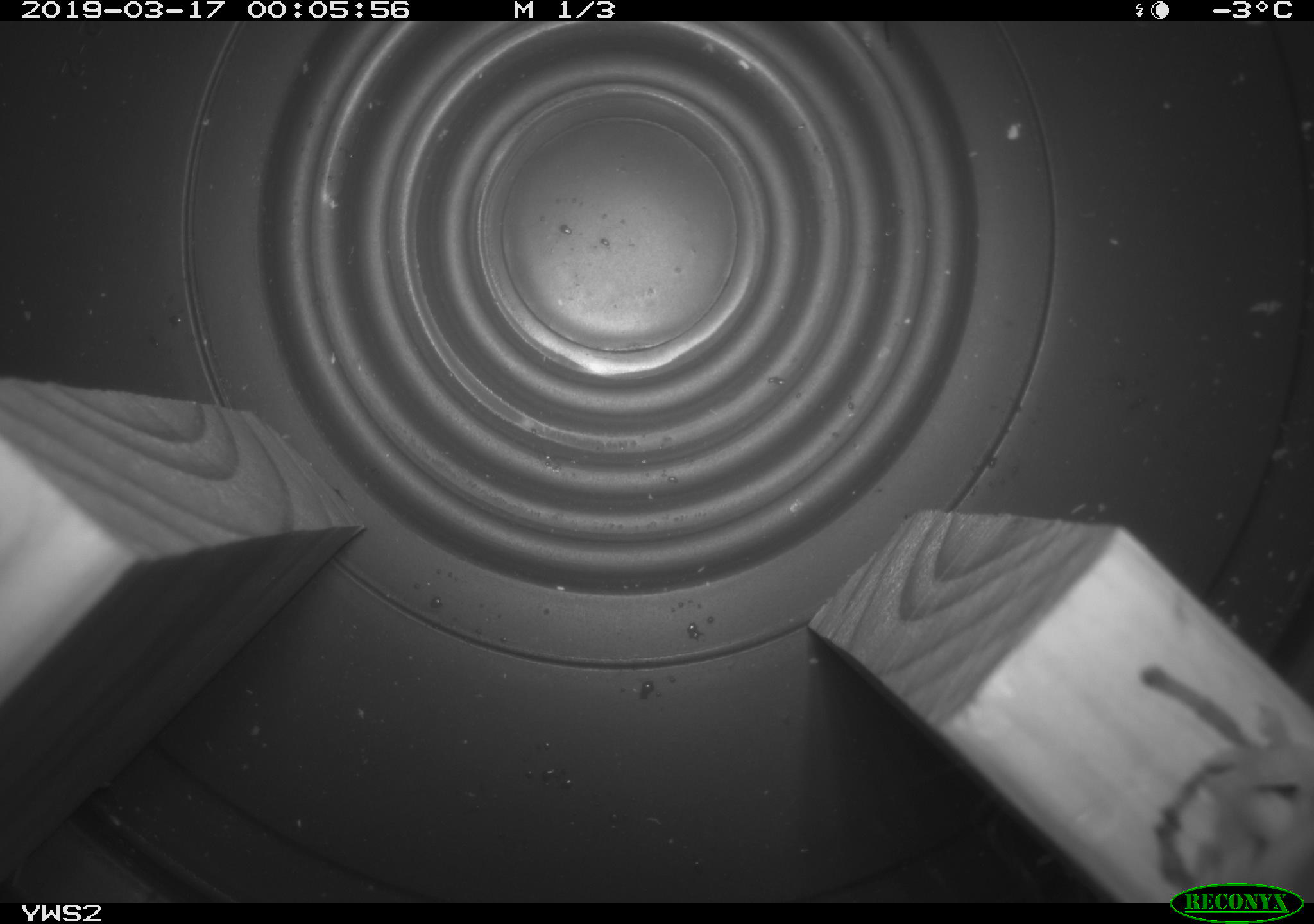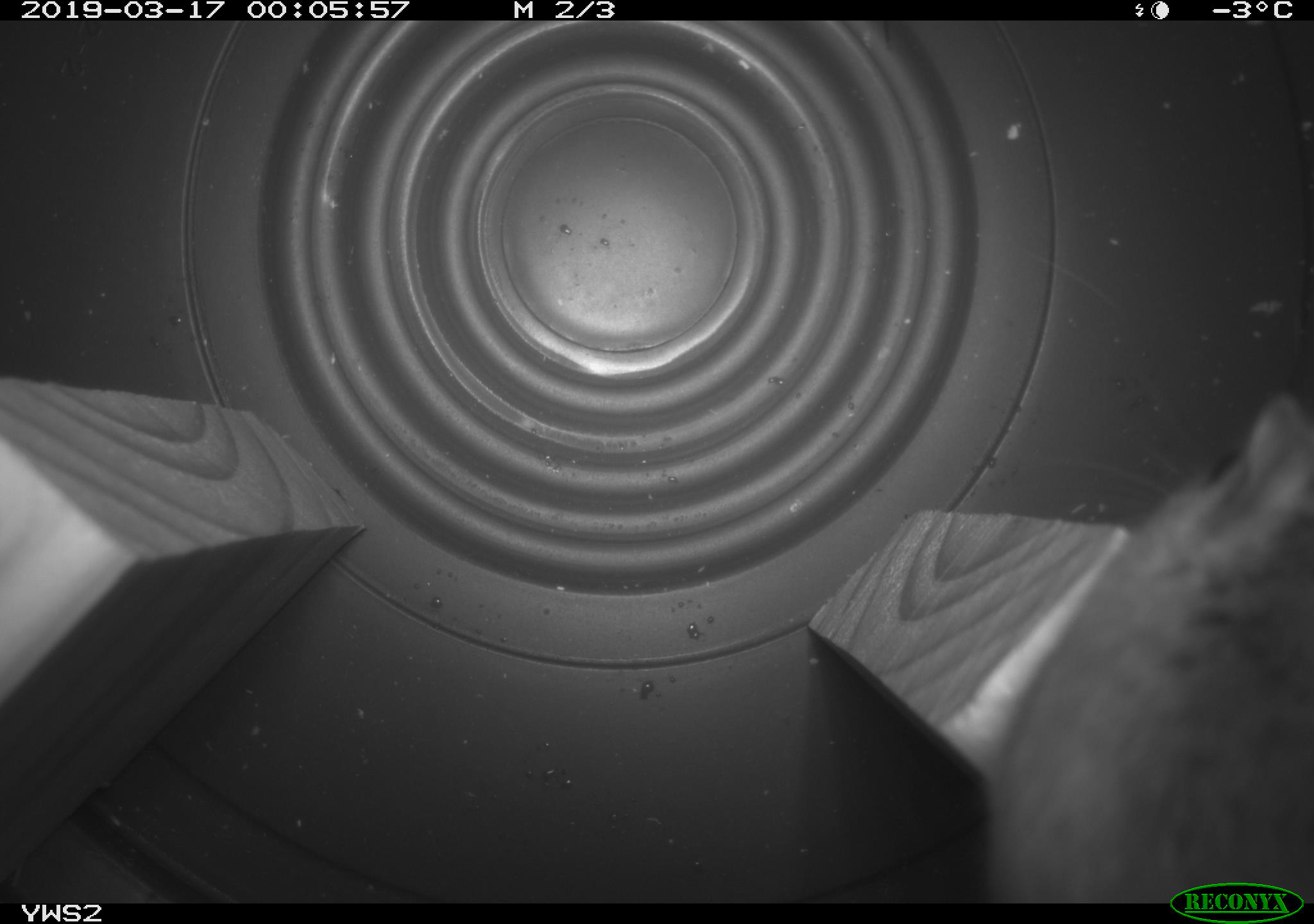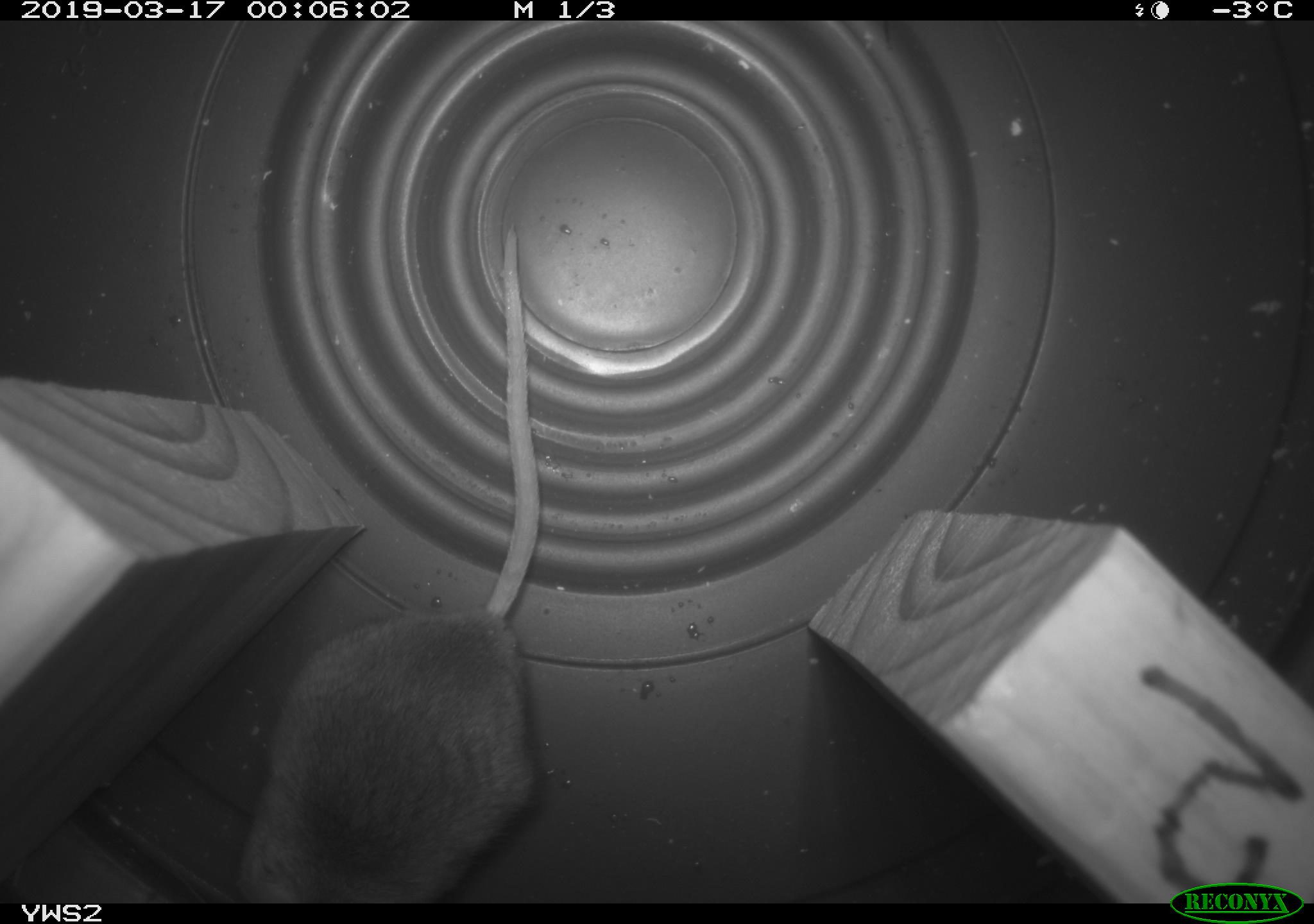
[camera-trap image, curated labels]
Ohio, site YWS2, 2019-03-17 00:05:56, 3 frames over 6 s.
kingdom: Animalia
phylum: Chordata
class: Mammalia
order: Rodentia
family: Cricetidae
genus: Peromyscus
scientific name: Peromyscus leucopus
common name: white-footed mouse